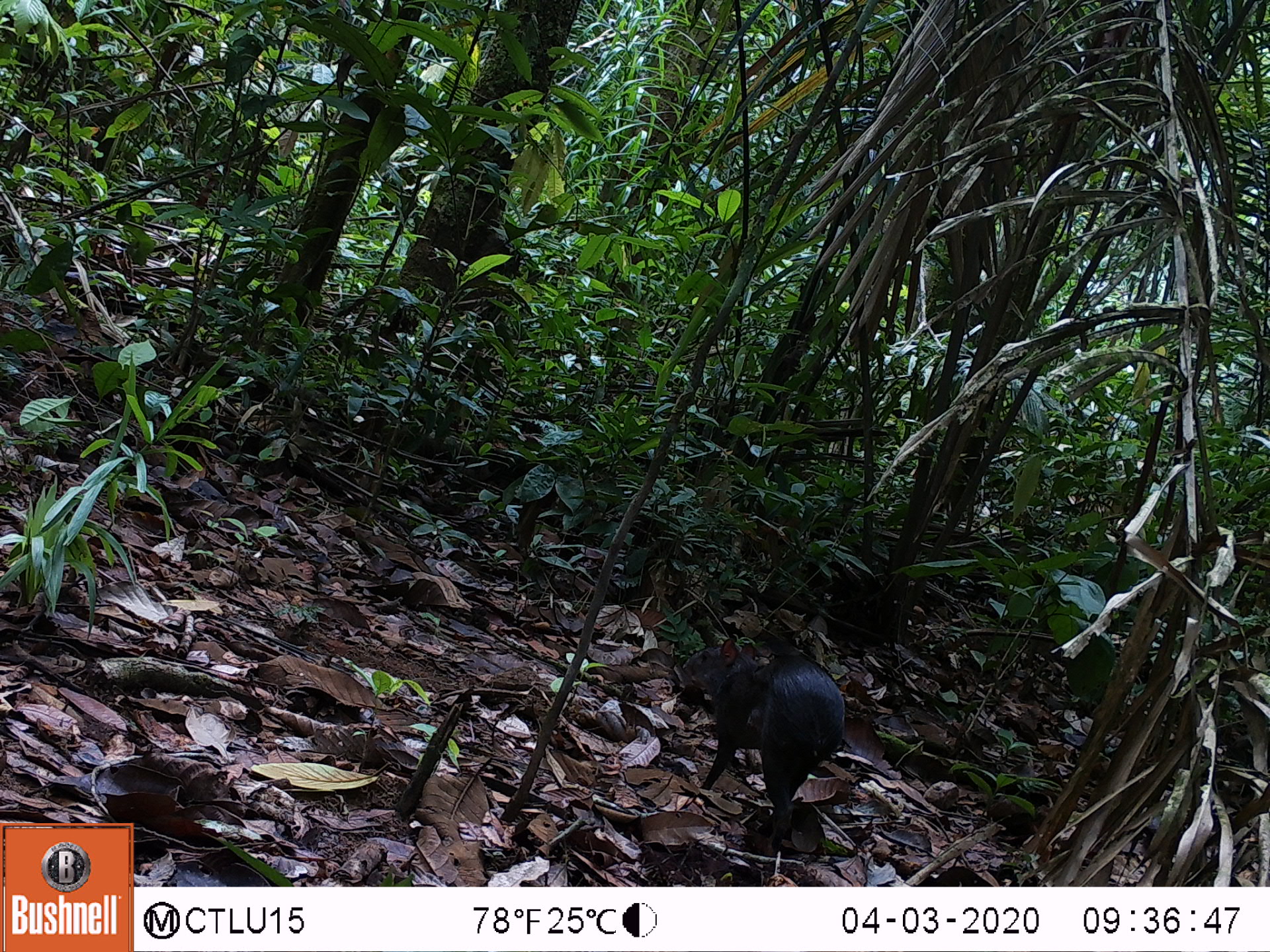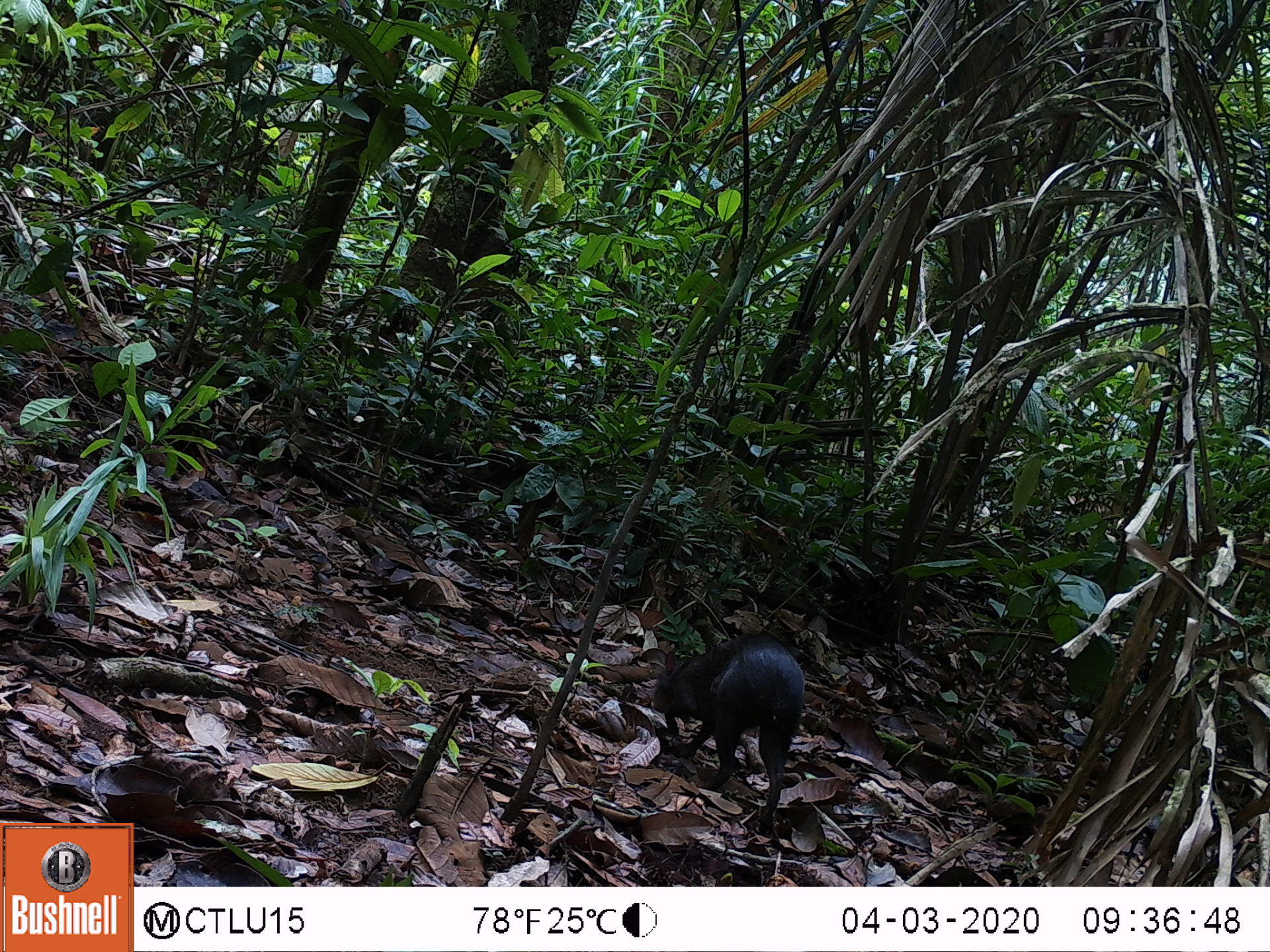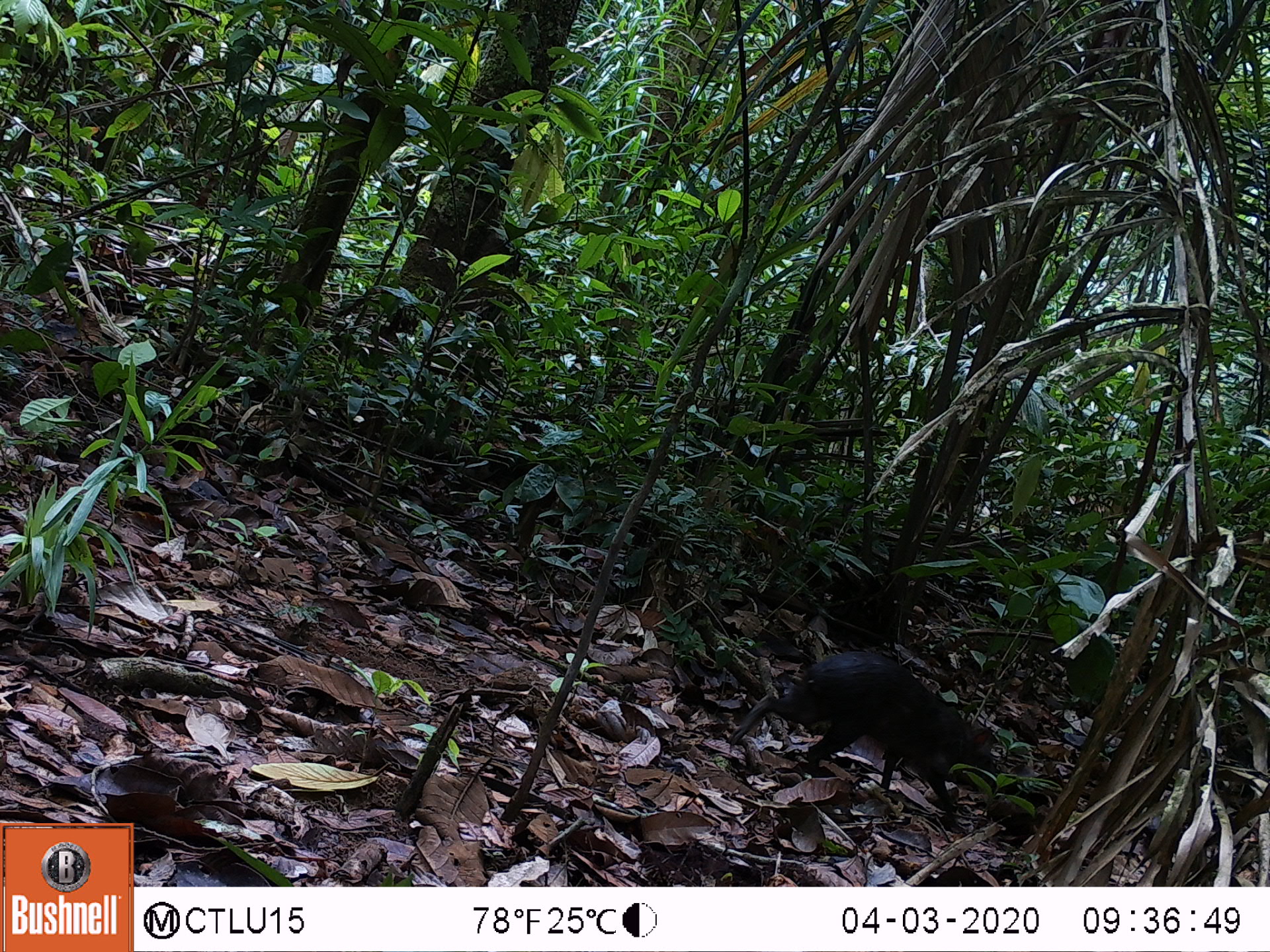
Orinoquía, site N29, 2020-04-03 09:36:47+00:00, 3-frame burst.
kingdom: Animalia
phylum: Chordata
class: Mammalia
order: Rodentia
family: Dasyproctidae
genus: Dasyprocta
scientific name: Dasyprocta fuliginosa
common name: black agouti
Black agouti (Dasyprocta fuliginosa).